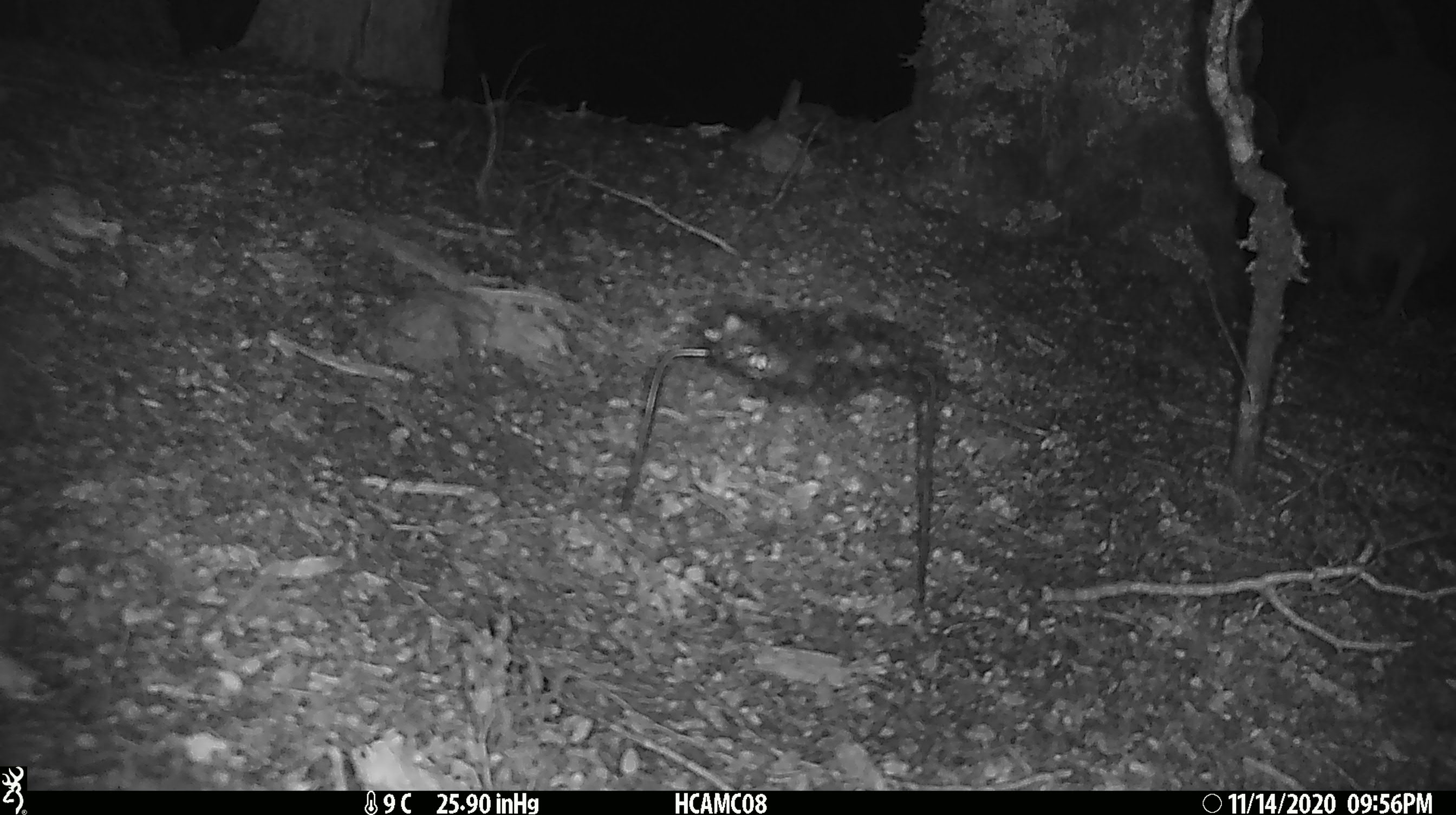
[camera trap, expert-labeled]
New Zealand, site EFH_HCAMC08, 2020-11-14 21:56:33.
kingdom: Animalia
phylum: Chordata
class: Aves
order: Apterygiformes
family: Apterygidae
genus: Apteryx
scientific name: Apteryx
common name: kiwi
Kiwi (Apteryx).